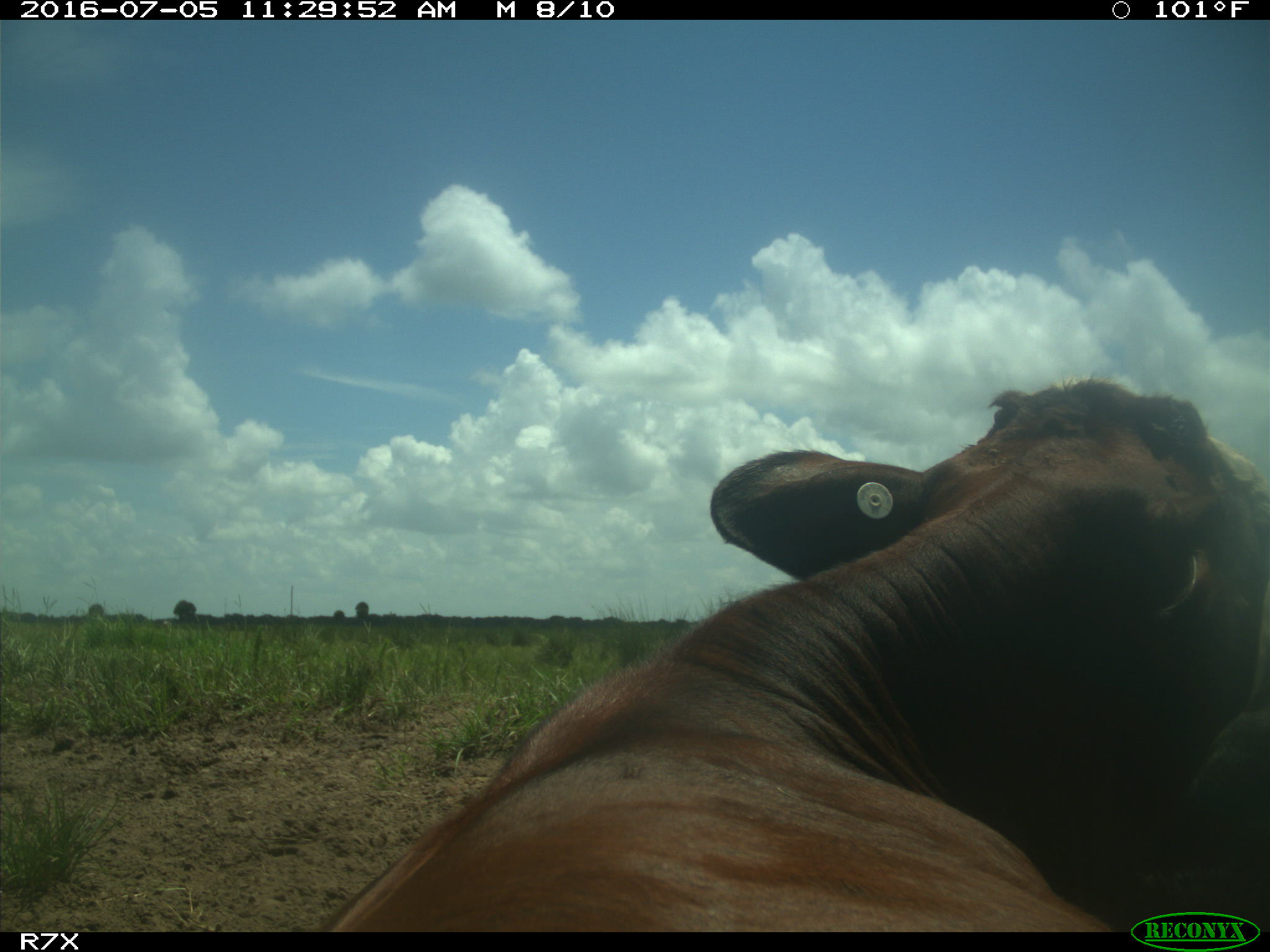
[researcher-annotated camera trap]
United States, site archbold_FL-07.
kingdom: Animalia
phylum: Chordata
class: Mammalia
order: Artiodactyla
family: Bovidae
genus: Bos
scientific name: Bos taurus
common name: domestic cow